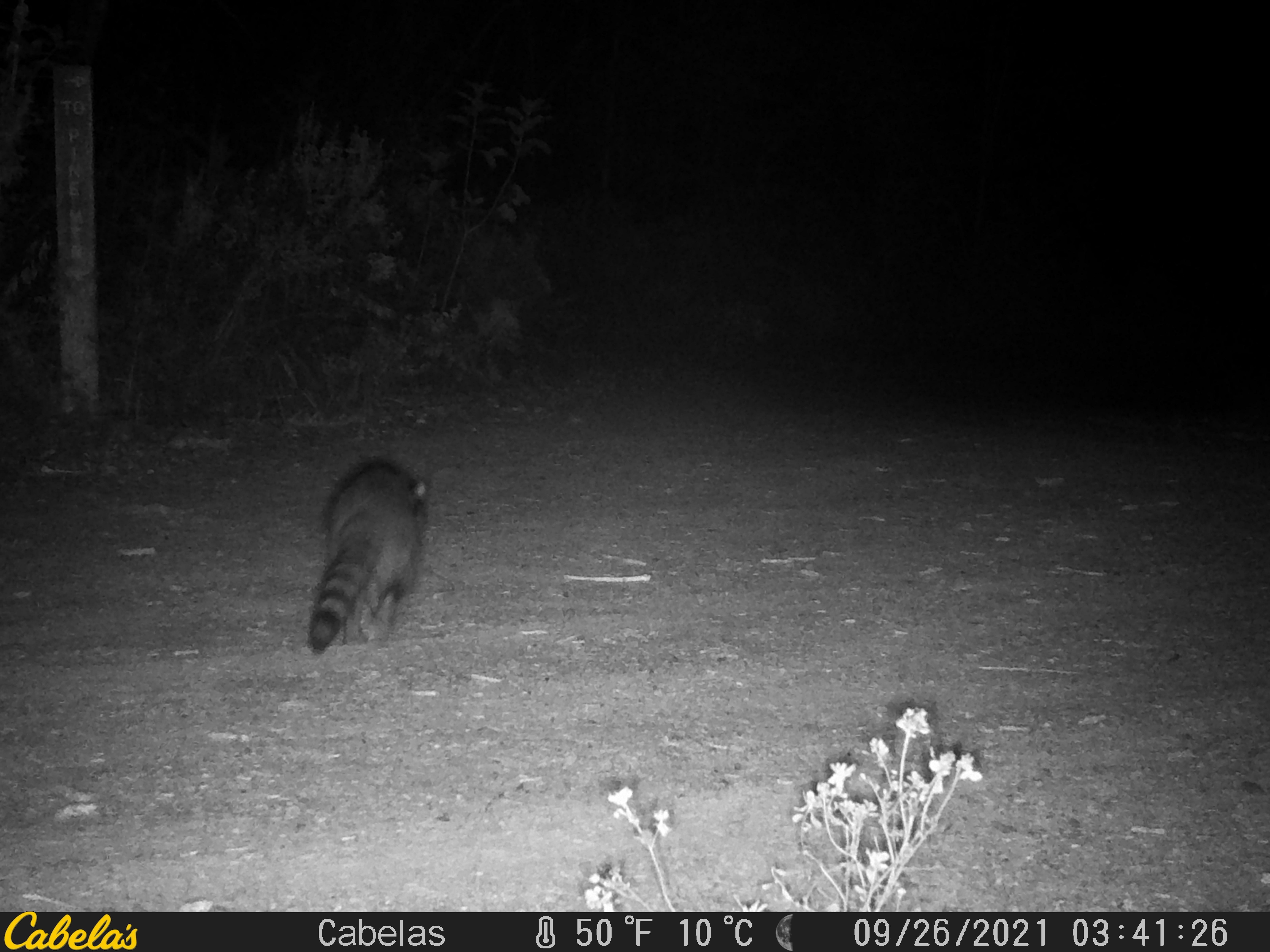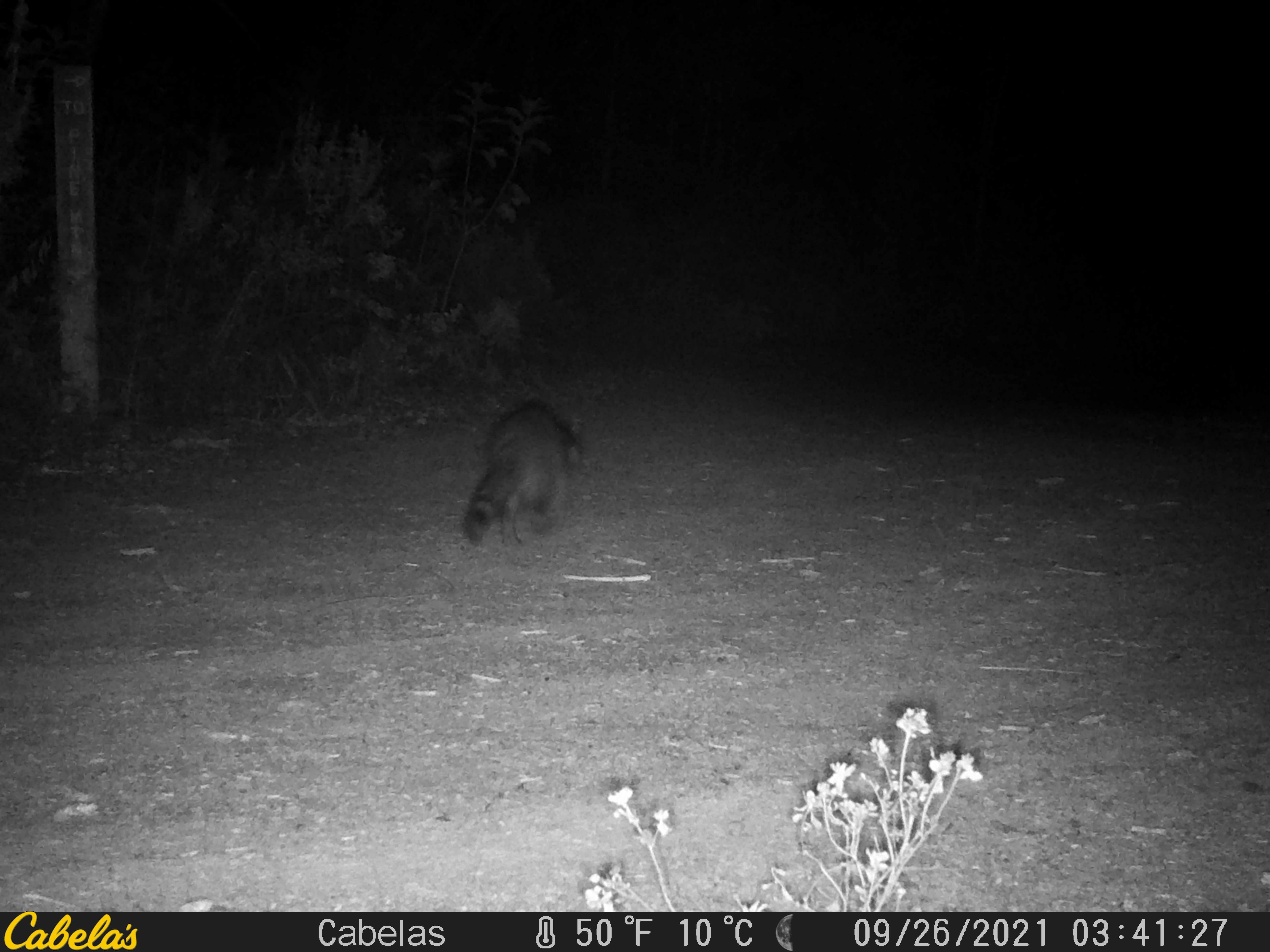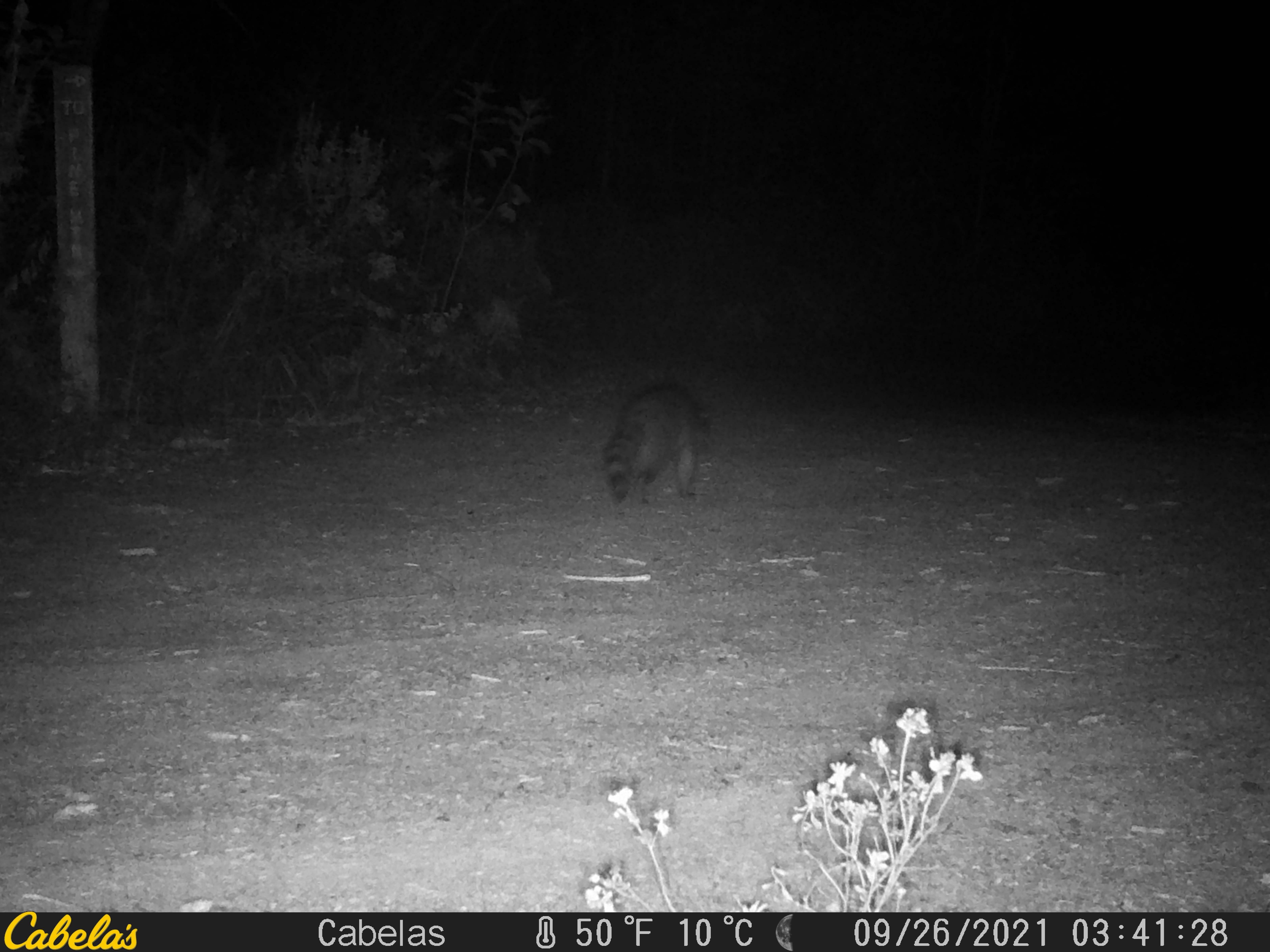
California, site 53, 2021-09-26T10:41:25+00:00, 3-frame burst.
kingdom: Animalia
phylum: Chordata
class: Mammalia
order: Carnivora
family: Procyonidae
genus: Procyon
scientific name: Procyon lotor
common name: raccoon